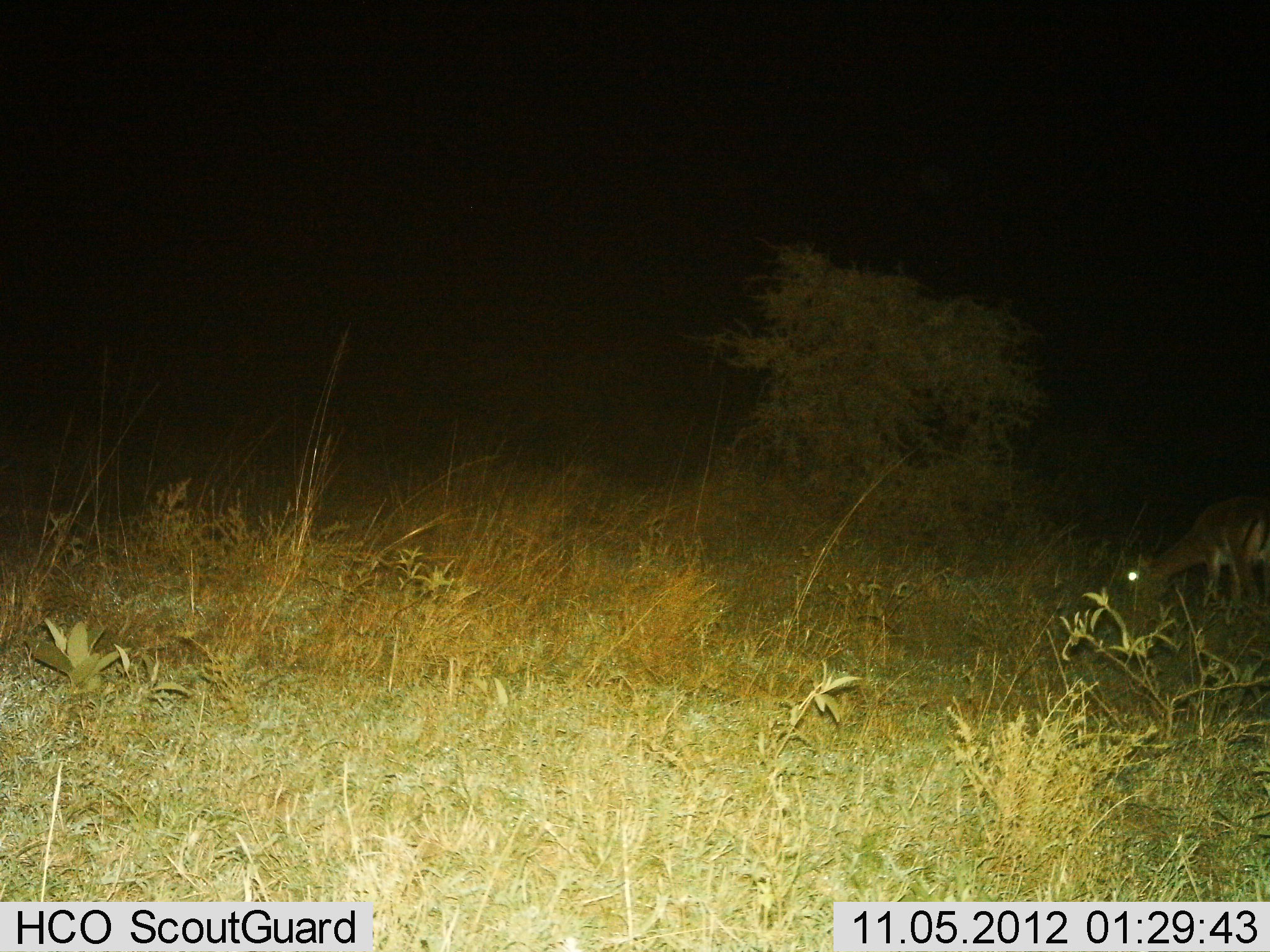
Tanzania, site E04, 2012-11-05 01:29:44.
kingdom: Animalia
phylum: Chordata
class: Mammalia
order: Artiodactyla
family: Bovidae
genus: Eudorcas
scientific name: Eudorcas thomsonii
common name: thomson's gazelle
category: gazellethomsons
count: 1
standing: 25%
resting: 0%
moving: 0%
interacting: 0%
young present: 0%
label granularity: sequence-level